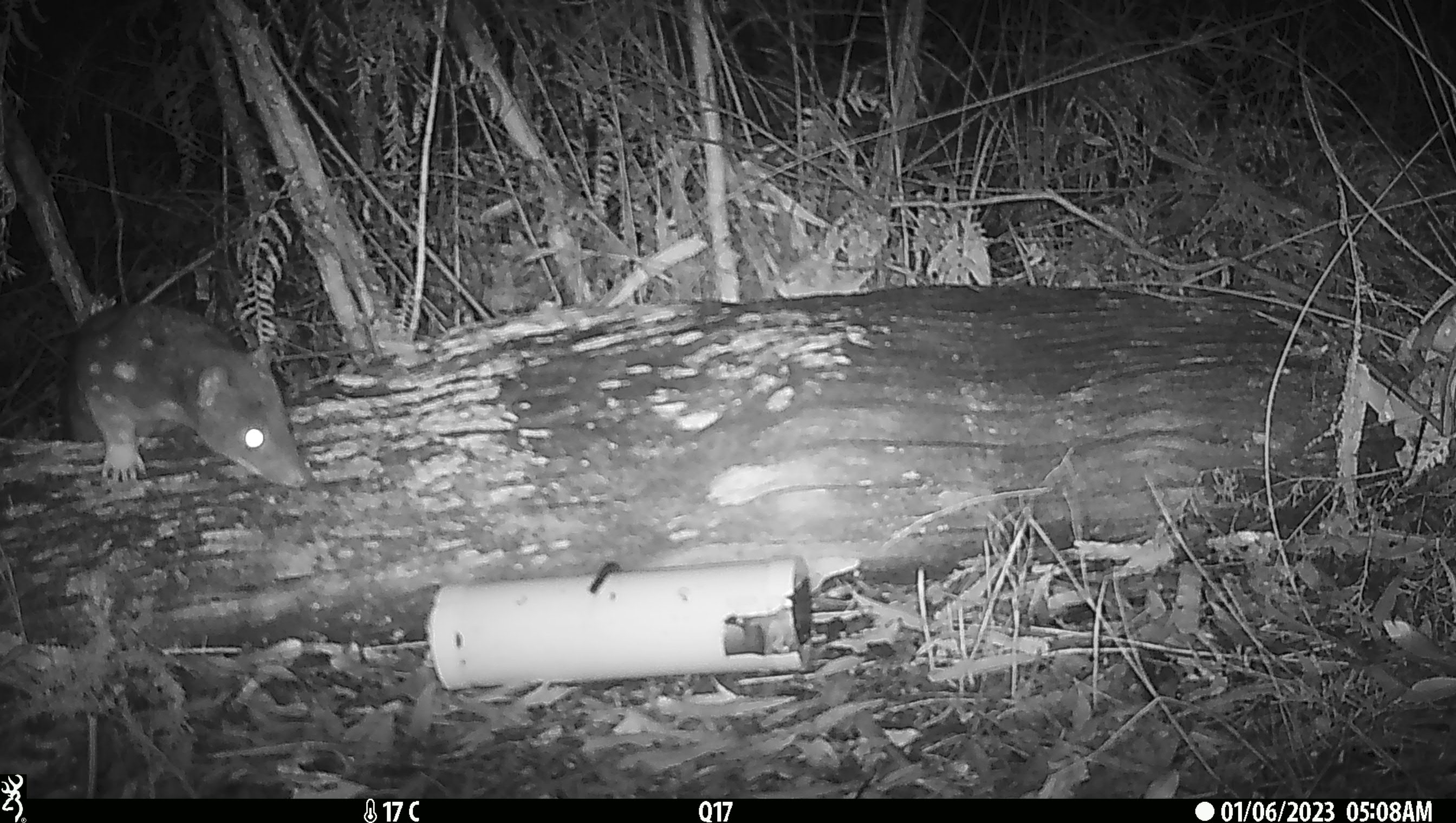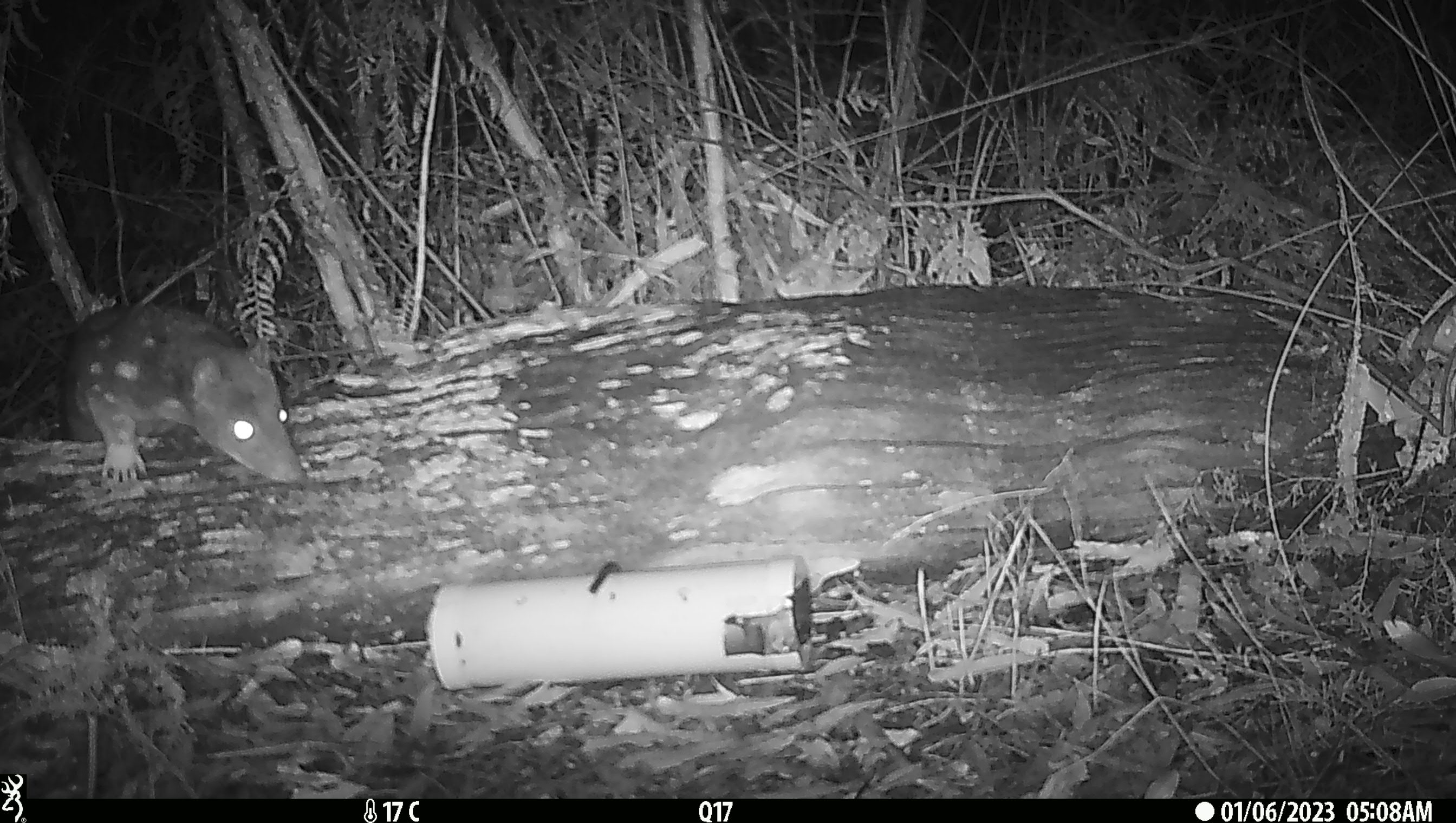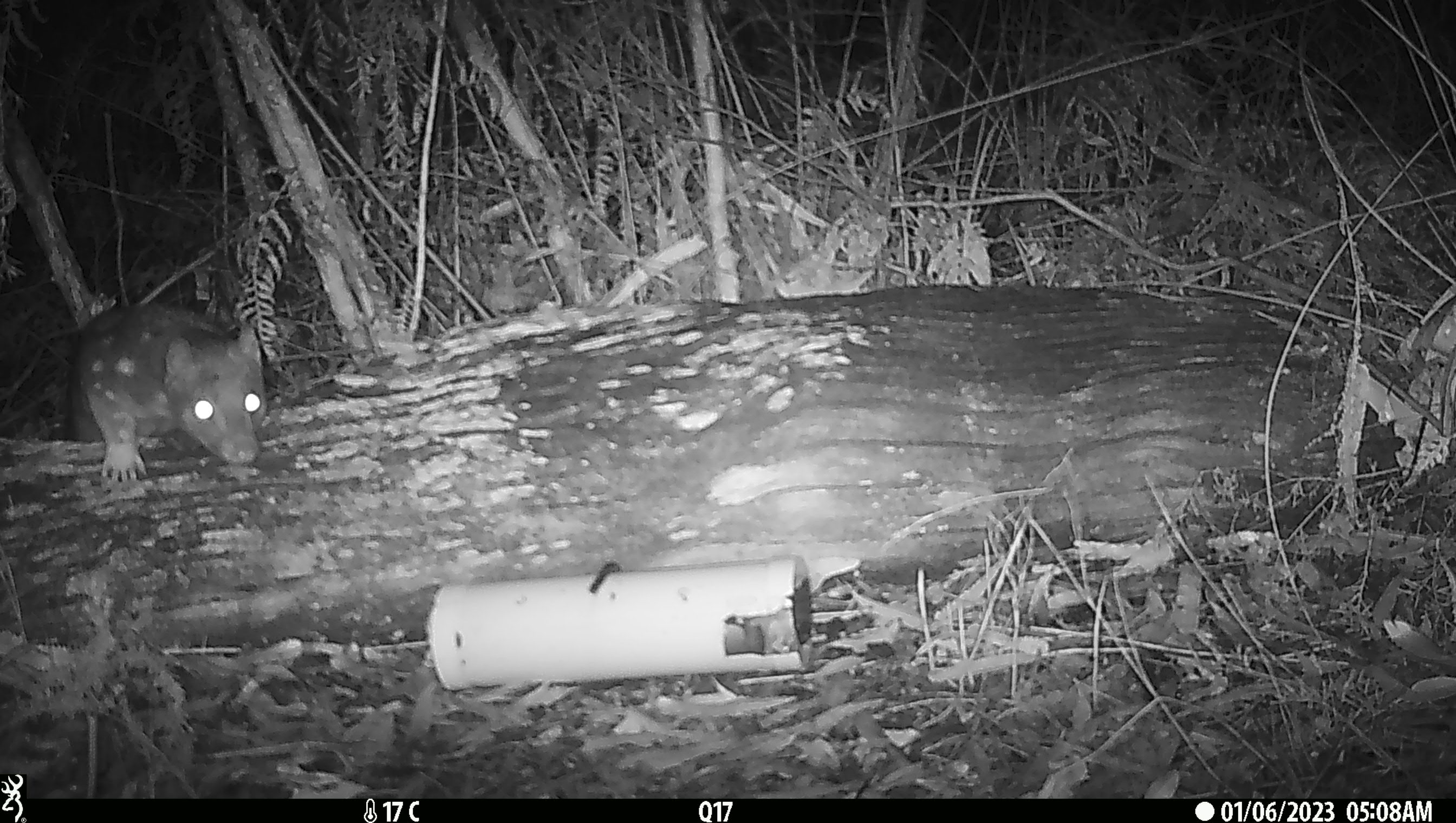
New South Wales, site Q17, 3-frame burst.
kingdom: Animalia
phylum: Chordata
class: Mammalia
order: Dasyuromorphia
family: Dasyuridae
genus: Dasyurus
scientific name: Dasyurus maculatus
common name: spotted-tailed quoll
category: quoll